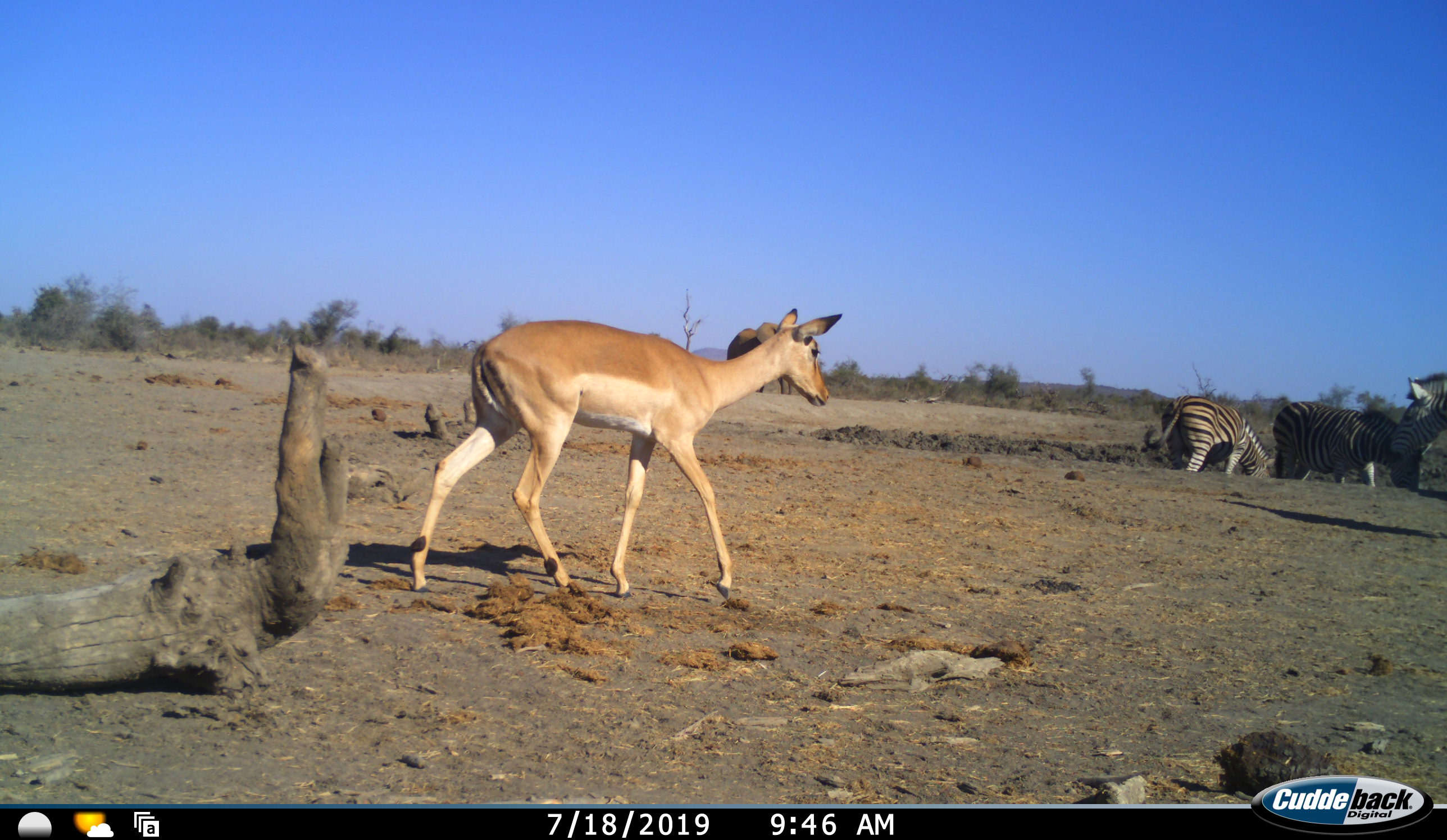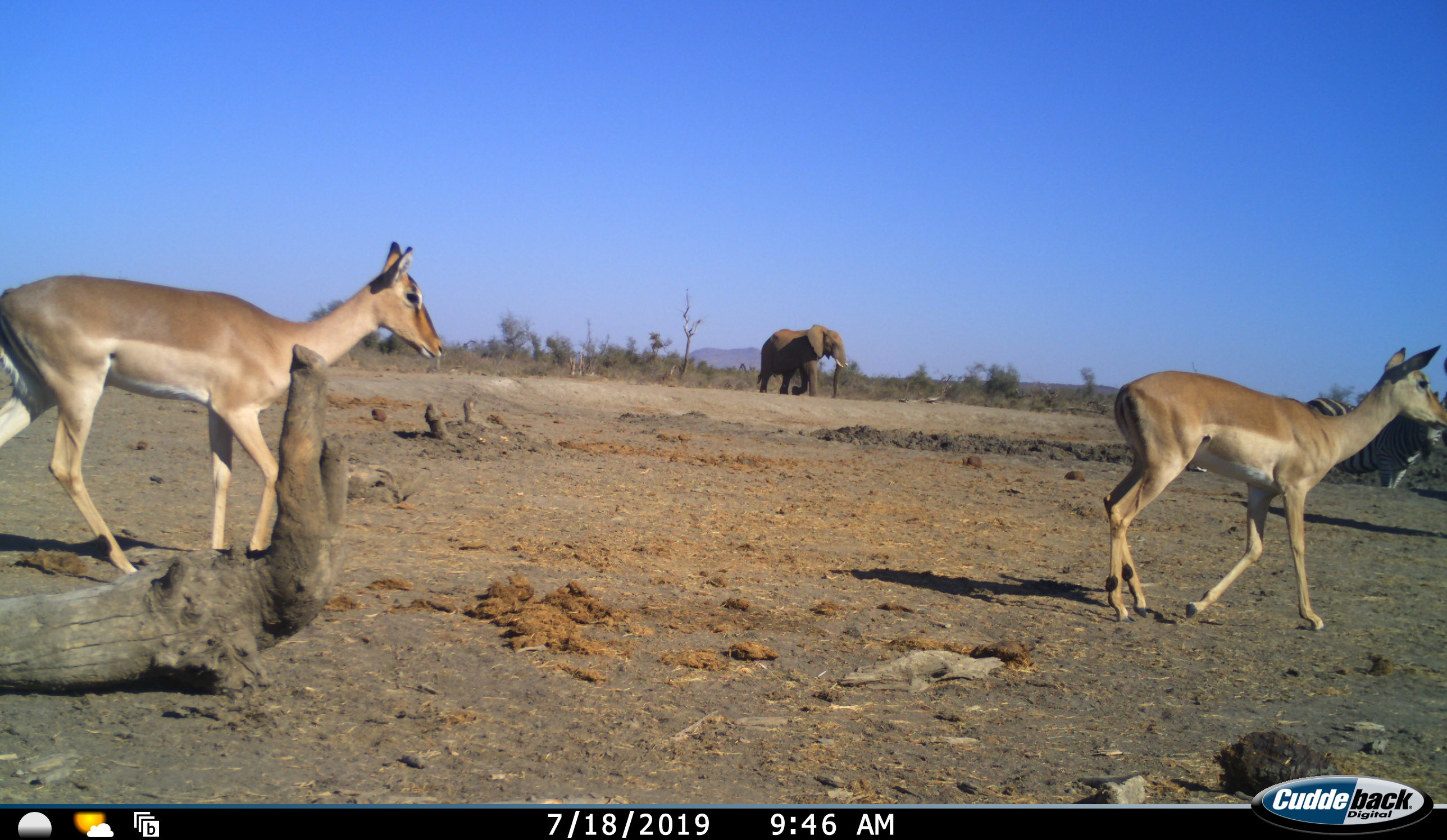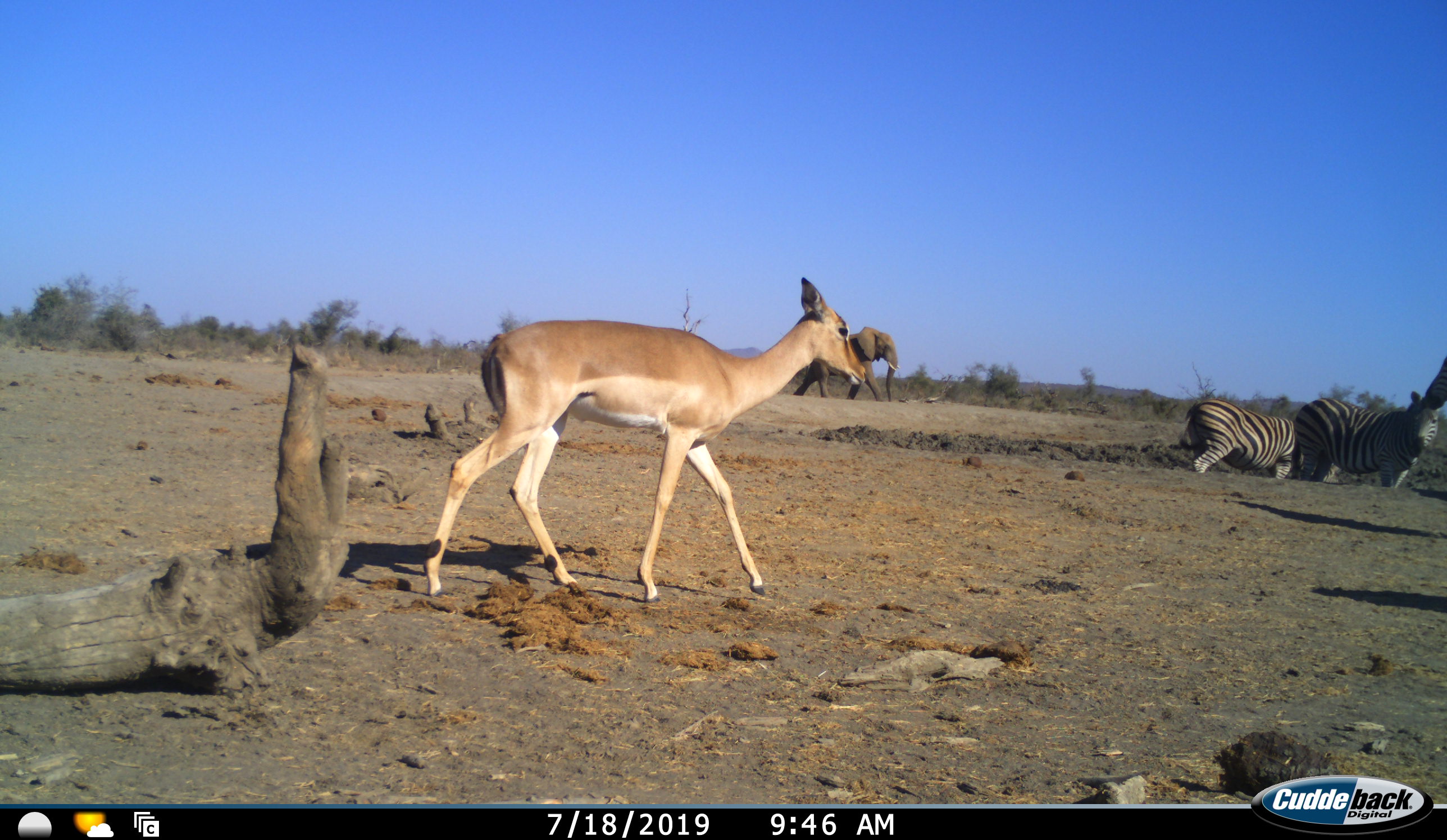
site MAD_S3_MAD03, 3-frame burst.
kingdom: Animalia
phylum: Chordata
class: Mammalia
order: Proboscidea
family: Elephantidae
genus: Loxodonta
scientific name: Loxodonta africana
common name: african bush elephant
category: elephant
Elephant (african bush elephant) (Loxodonta africana), count 1. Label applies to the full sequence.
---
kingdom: Animalia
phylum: Chordata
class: Mammalia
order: Artiodactyla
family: Bovidae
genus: Aepyceros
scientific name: Aepyceros melampus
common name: impala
Impala (Aepyceros melampus), count 2. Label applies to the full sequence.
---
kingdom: Animalia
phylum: Chordata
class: Mammalia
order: Perissodactyla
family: Equidae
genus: Equus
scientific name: Equus quagga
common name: plains zebra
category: zebraplains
Zebraplains (plains zebra) (Equus quagga), count 3. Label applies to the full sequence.